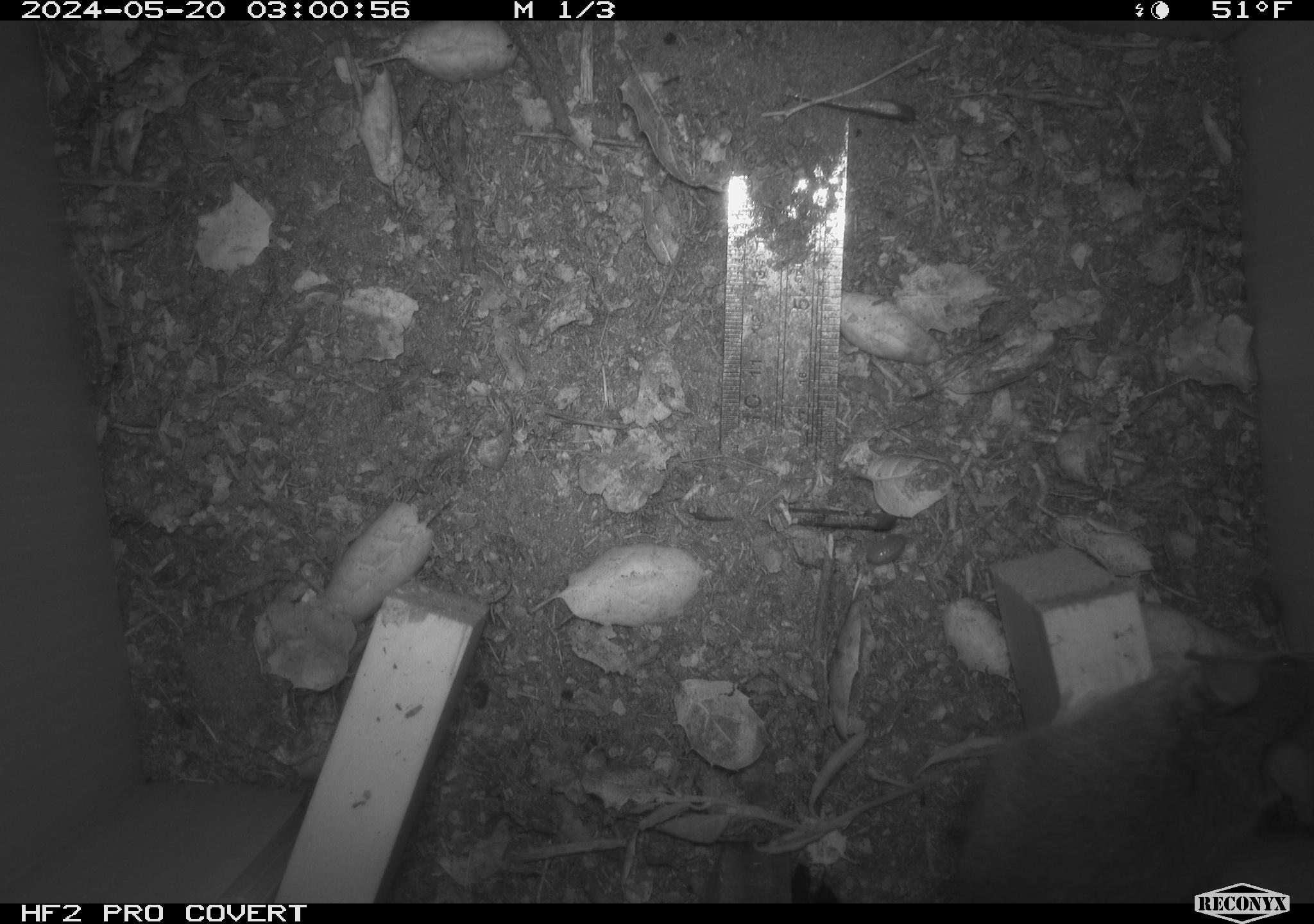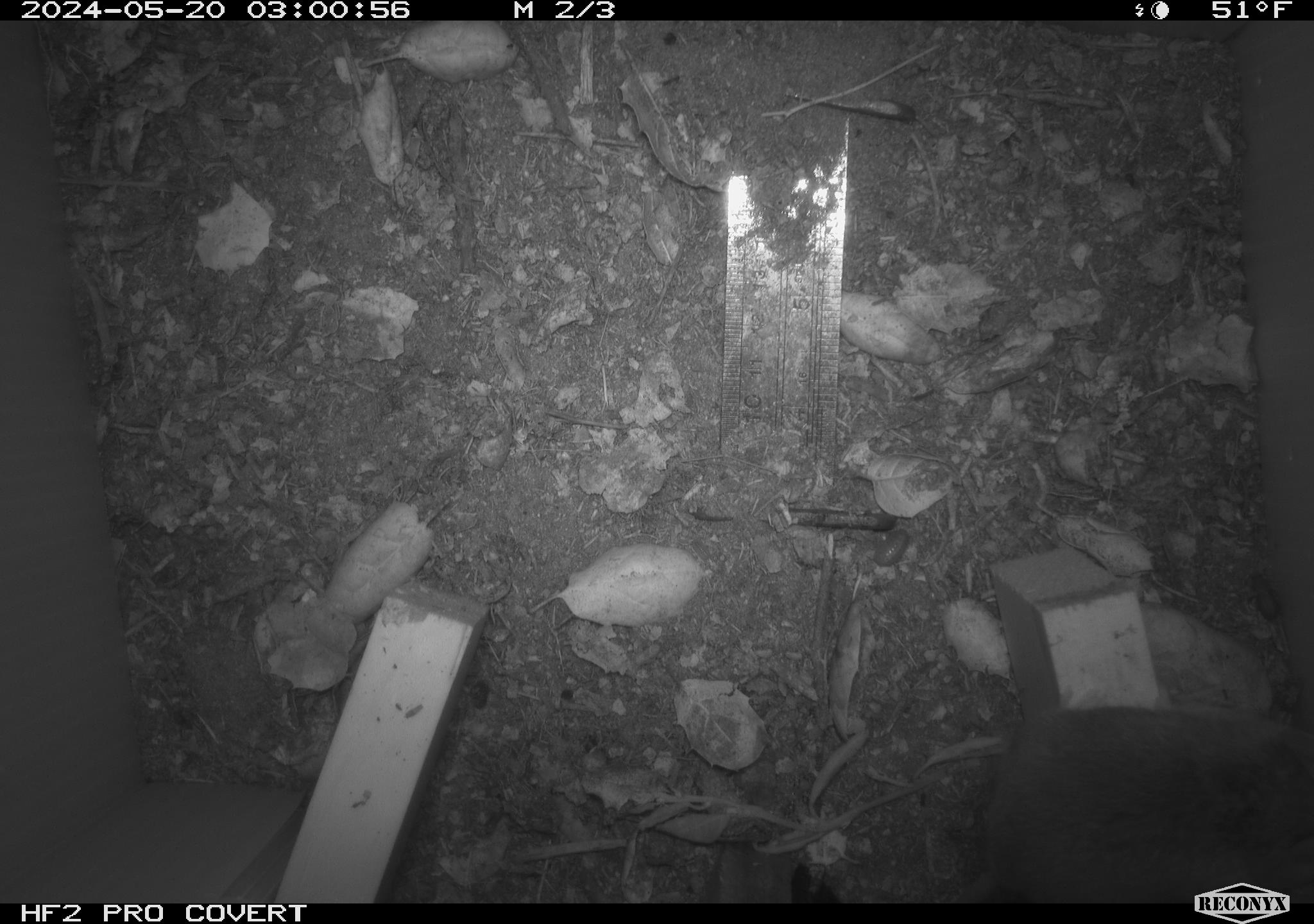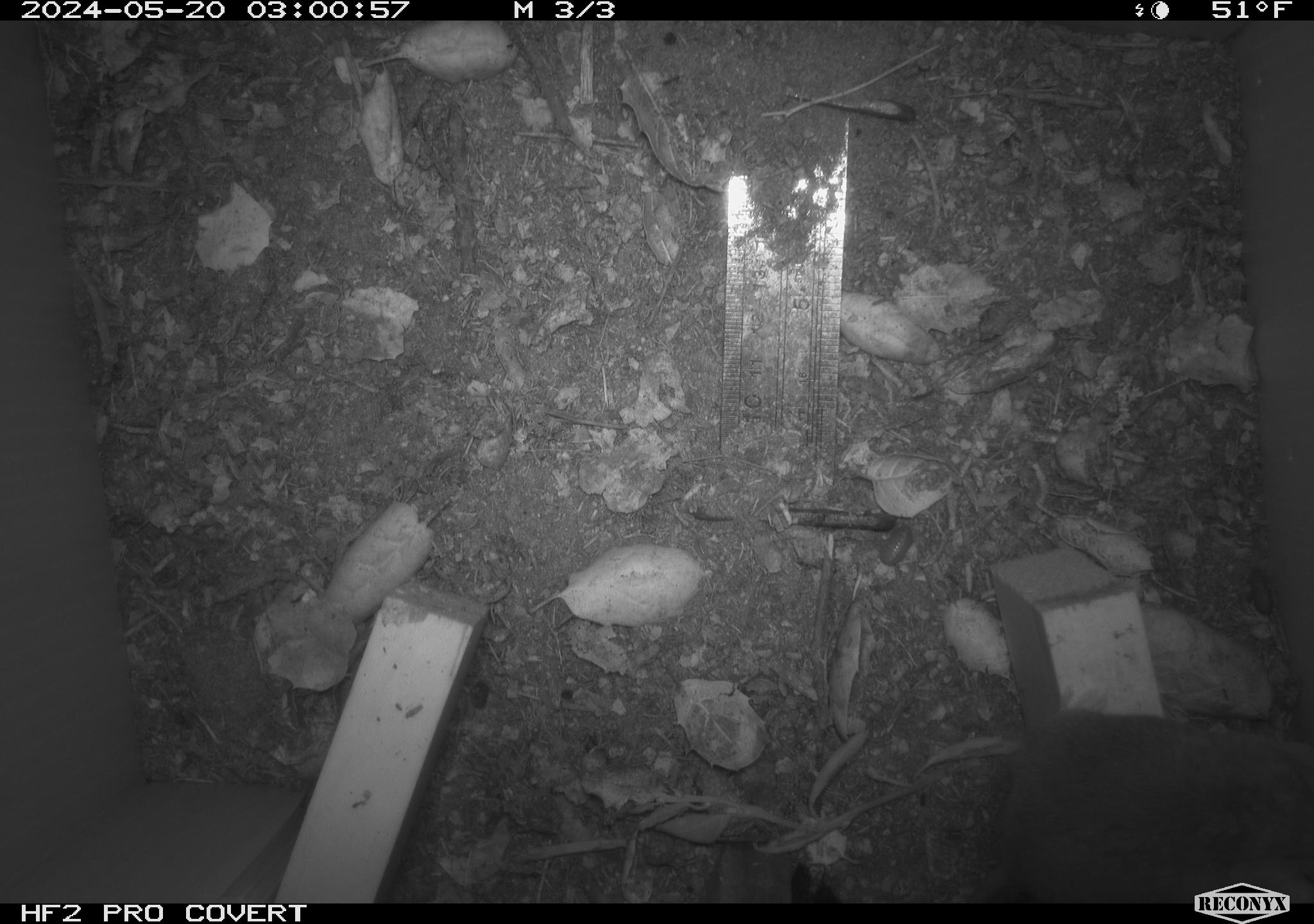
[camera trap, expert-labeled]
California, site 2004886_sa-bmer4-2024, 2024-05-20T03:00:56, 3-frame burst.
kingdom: Animalia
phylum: Chordata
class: Mammalia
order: Rodentia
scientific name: Rodentia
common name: mouse species